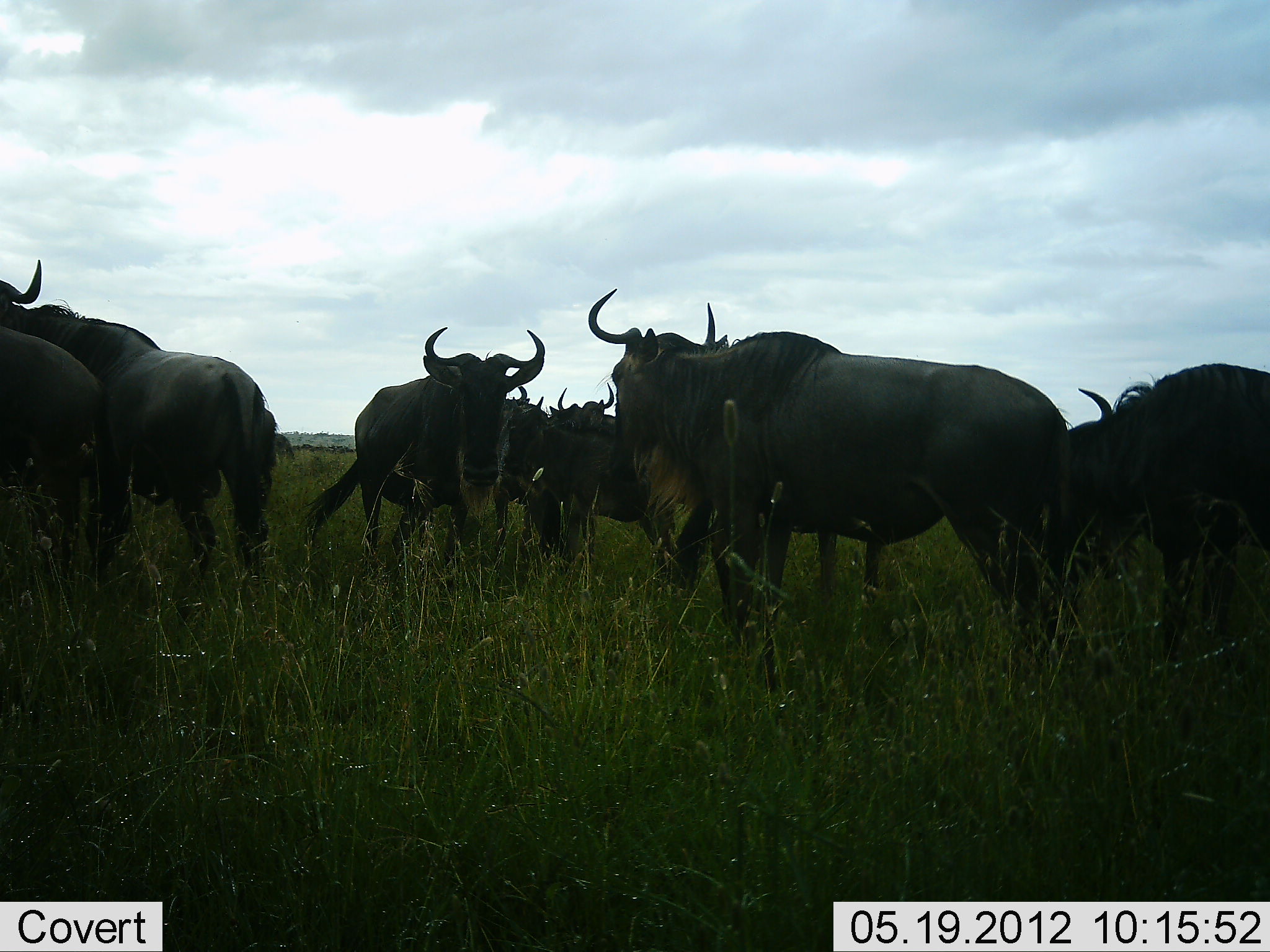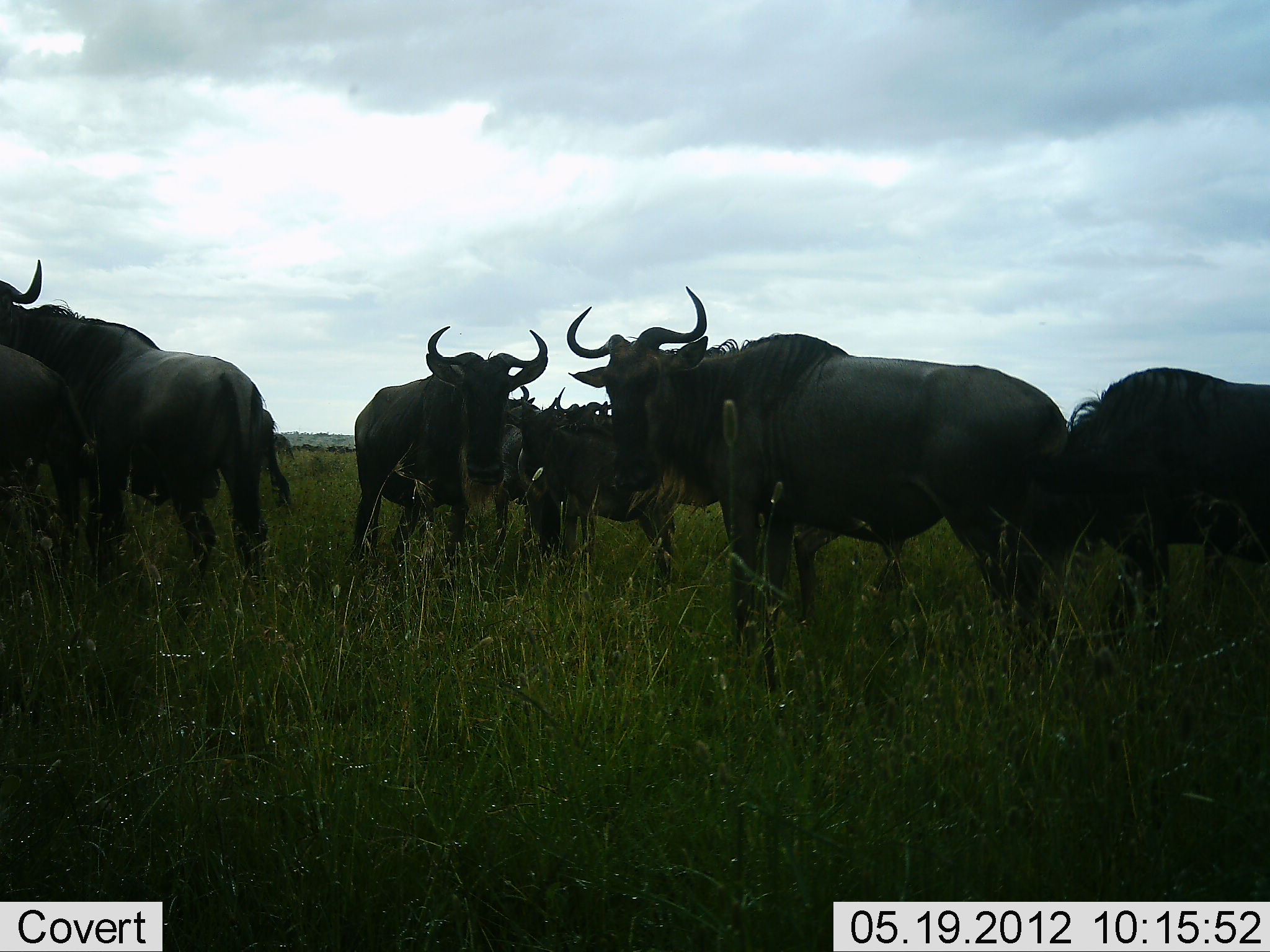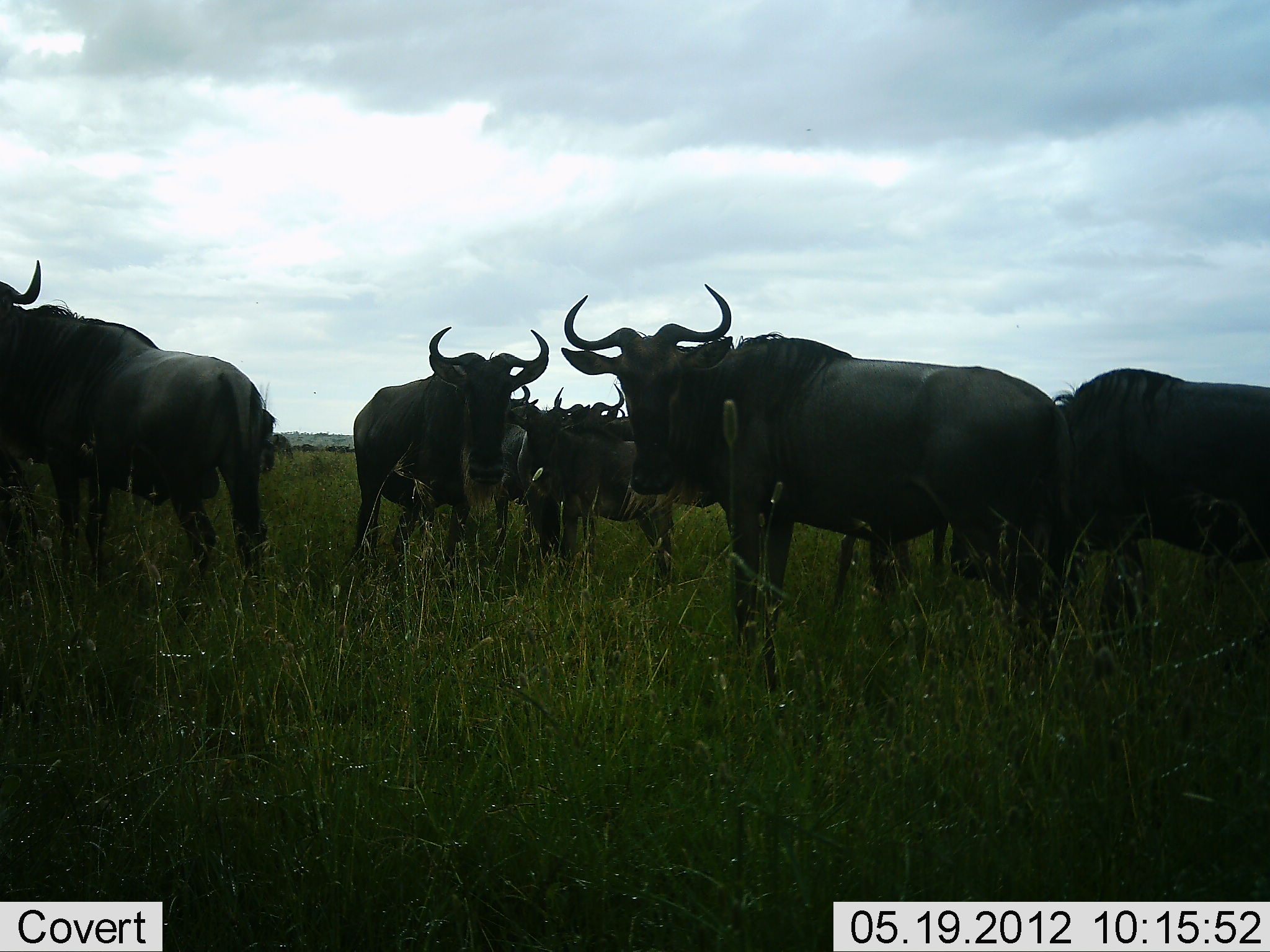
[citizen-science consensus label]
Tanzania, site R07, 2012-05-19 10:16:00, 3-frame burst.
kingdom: Animalia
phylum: Chordata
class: Mammalia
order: Artiodactyla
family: Bovidae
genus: Connochaetes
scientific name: Connochaetes taurinus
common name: blue wildebeest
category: wildebeest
Wildebeest (blue wildebeest) (Connochaetes taurinus), count 7. Behavior (volunteer vote fractions): standing 100%, resting 10%, moving 30%, interacting 20%. Young present (vote fraction): 0%. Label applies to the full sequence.